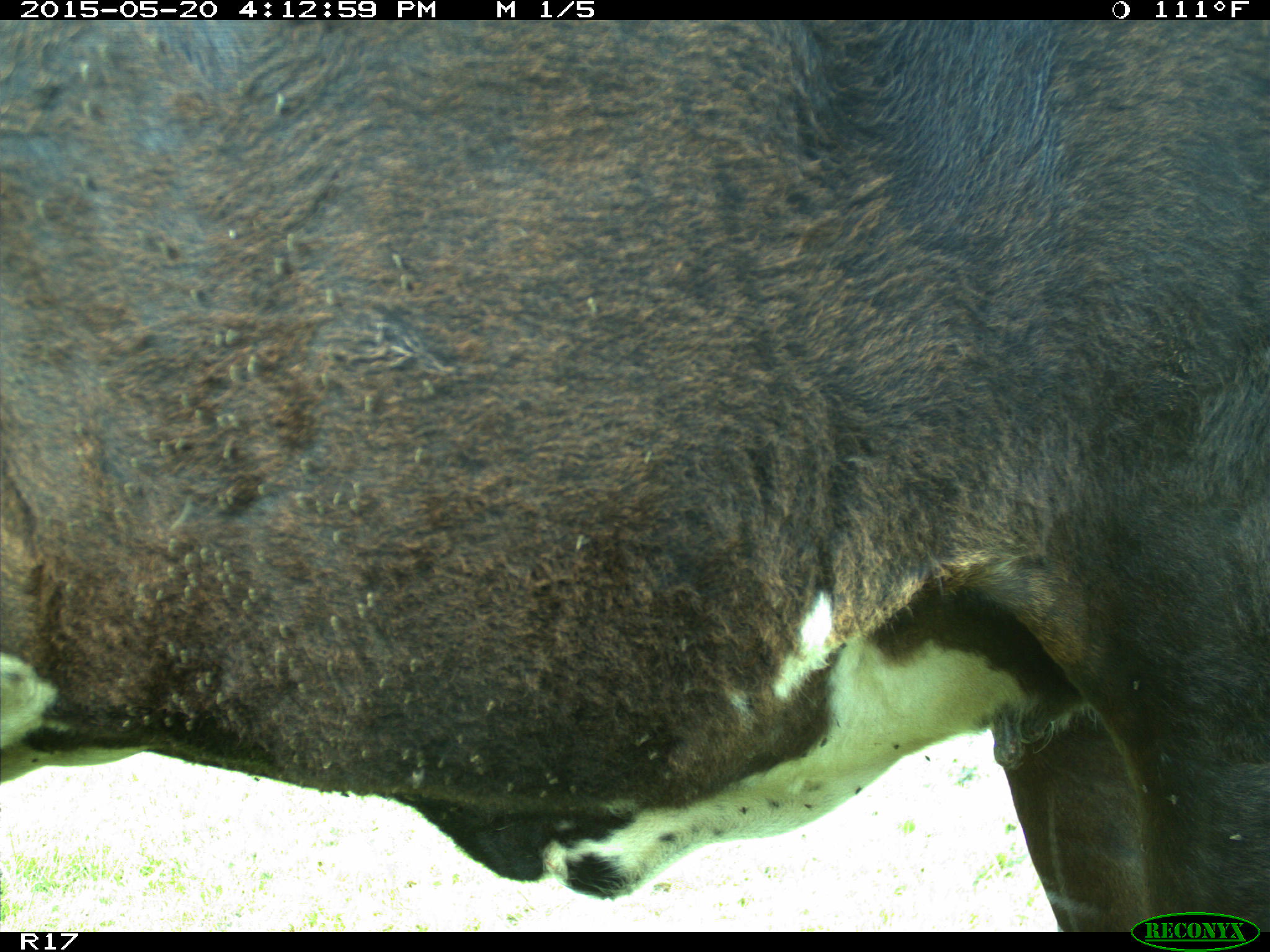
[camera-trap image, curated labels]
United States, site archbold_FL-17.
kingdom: Animalia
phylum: Chordata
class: Mammalia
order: Artiodactyla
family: Bovidae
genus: Bos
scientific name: Bos taurus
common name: domestic cow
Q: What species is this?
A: Bos taurus (domestic cow).